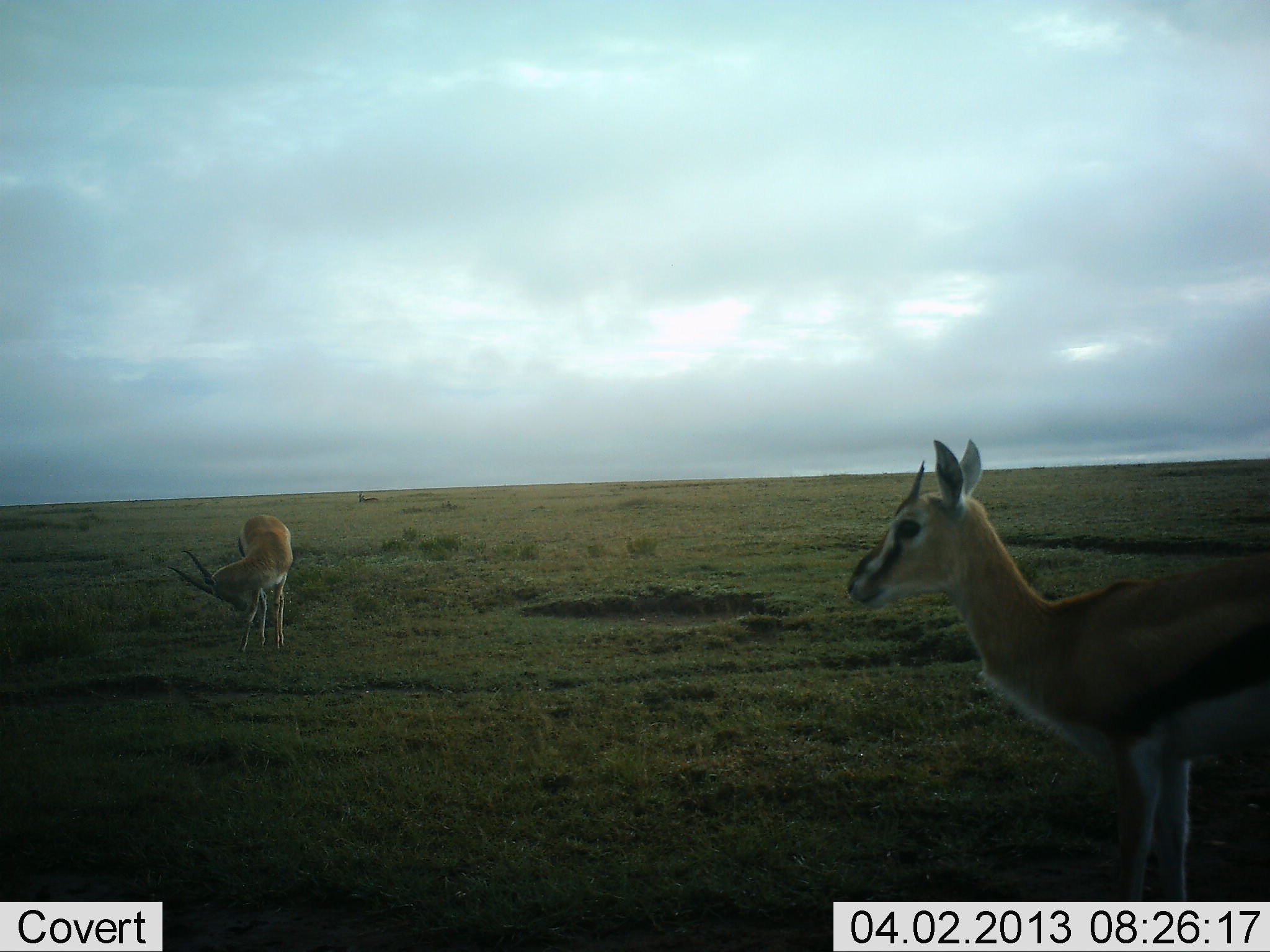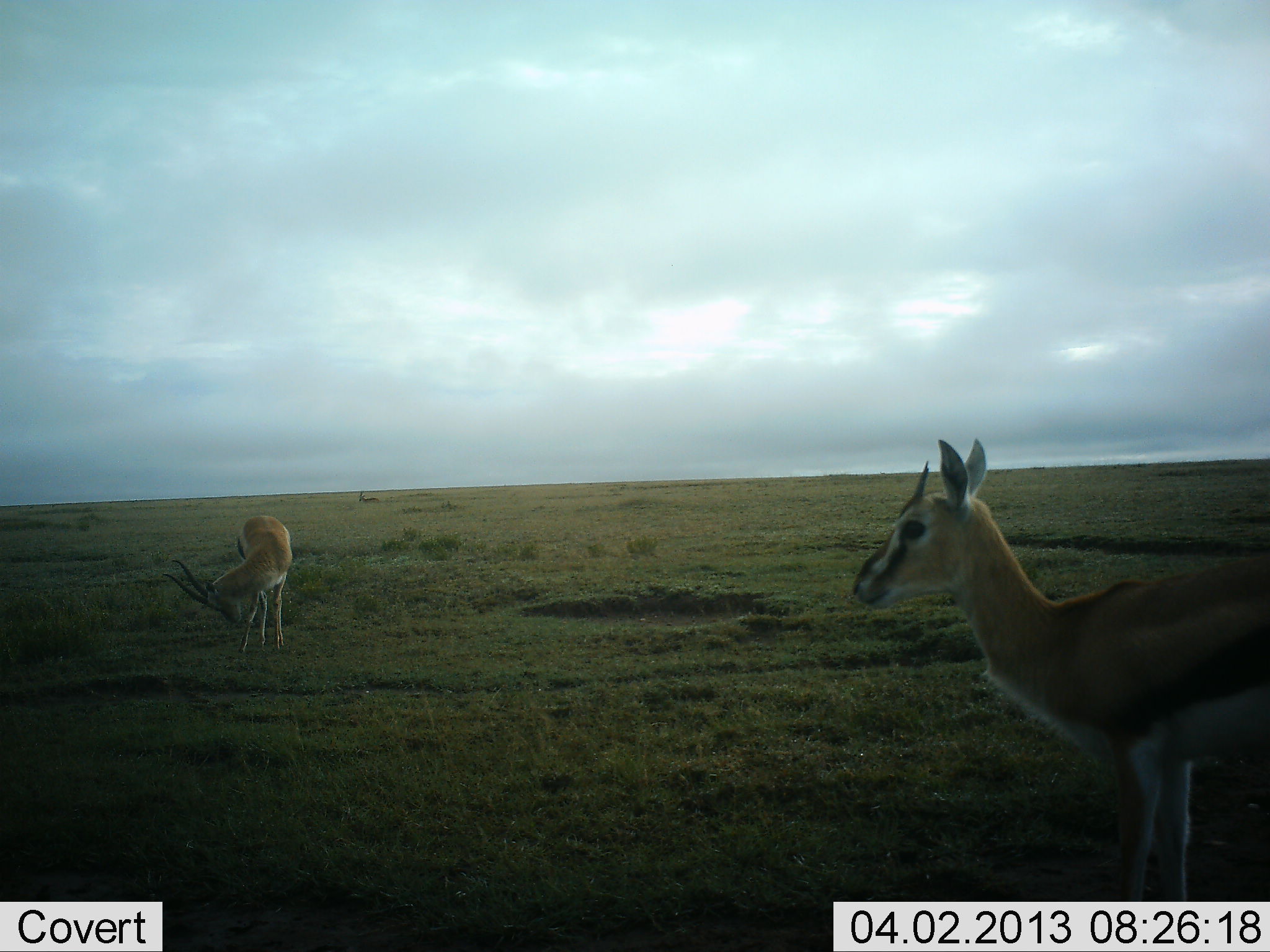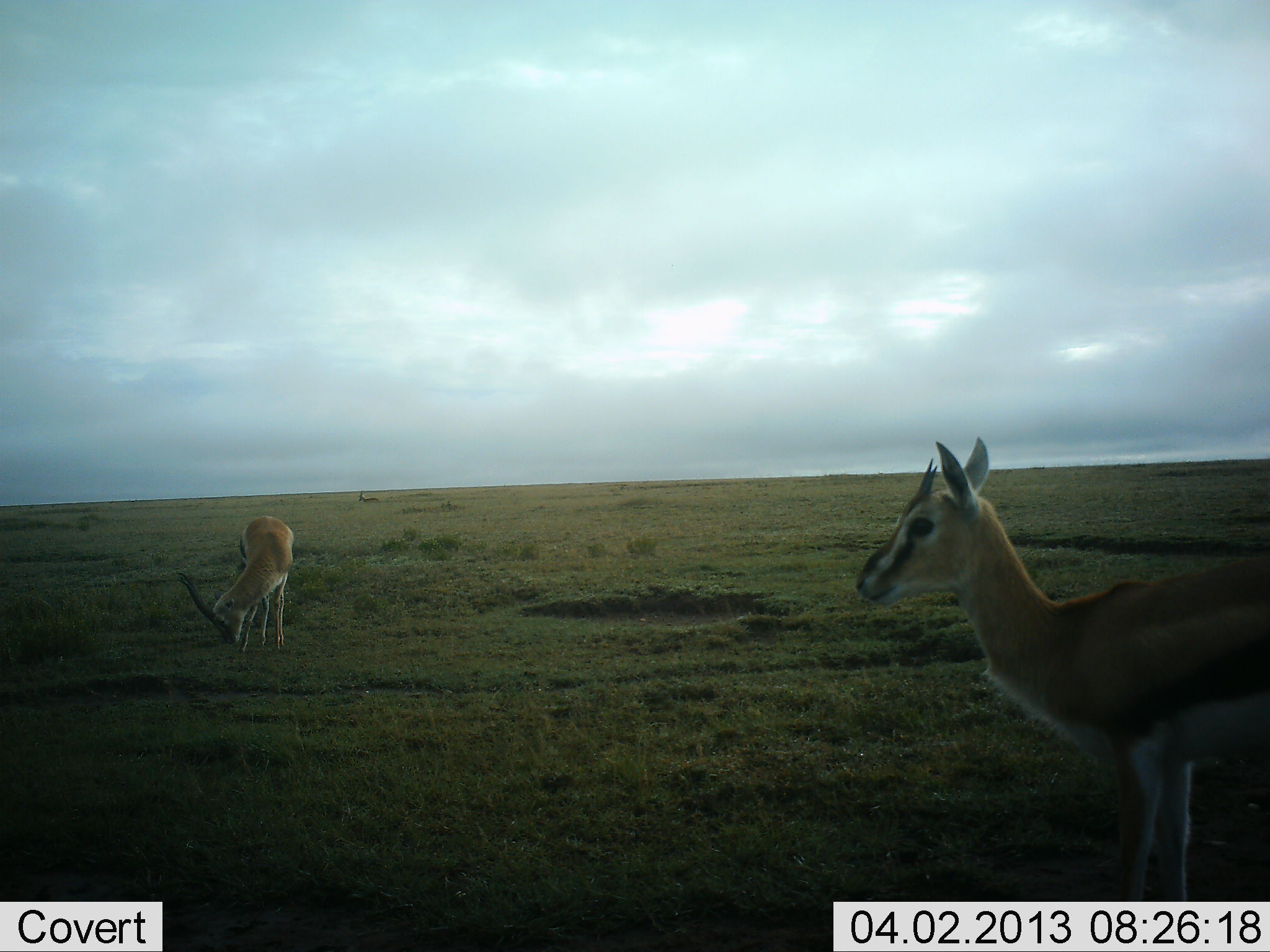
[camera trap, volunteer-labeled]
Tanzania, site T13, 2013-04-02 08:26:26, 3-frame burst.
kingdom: Animalia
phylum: Chordata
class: Mammalia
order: Artiodactyla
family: Bovidae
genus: Eudorcas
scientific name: Eudorcas thomsonii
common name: thomson's gazelle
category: gazellethomsons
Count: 2.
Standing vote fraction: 86%.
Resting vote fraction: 14%.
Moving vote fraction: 7%.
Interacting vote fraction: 0%.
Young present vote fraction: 7%.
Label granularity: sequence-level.